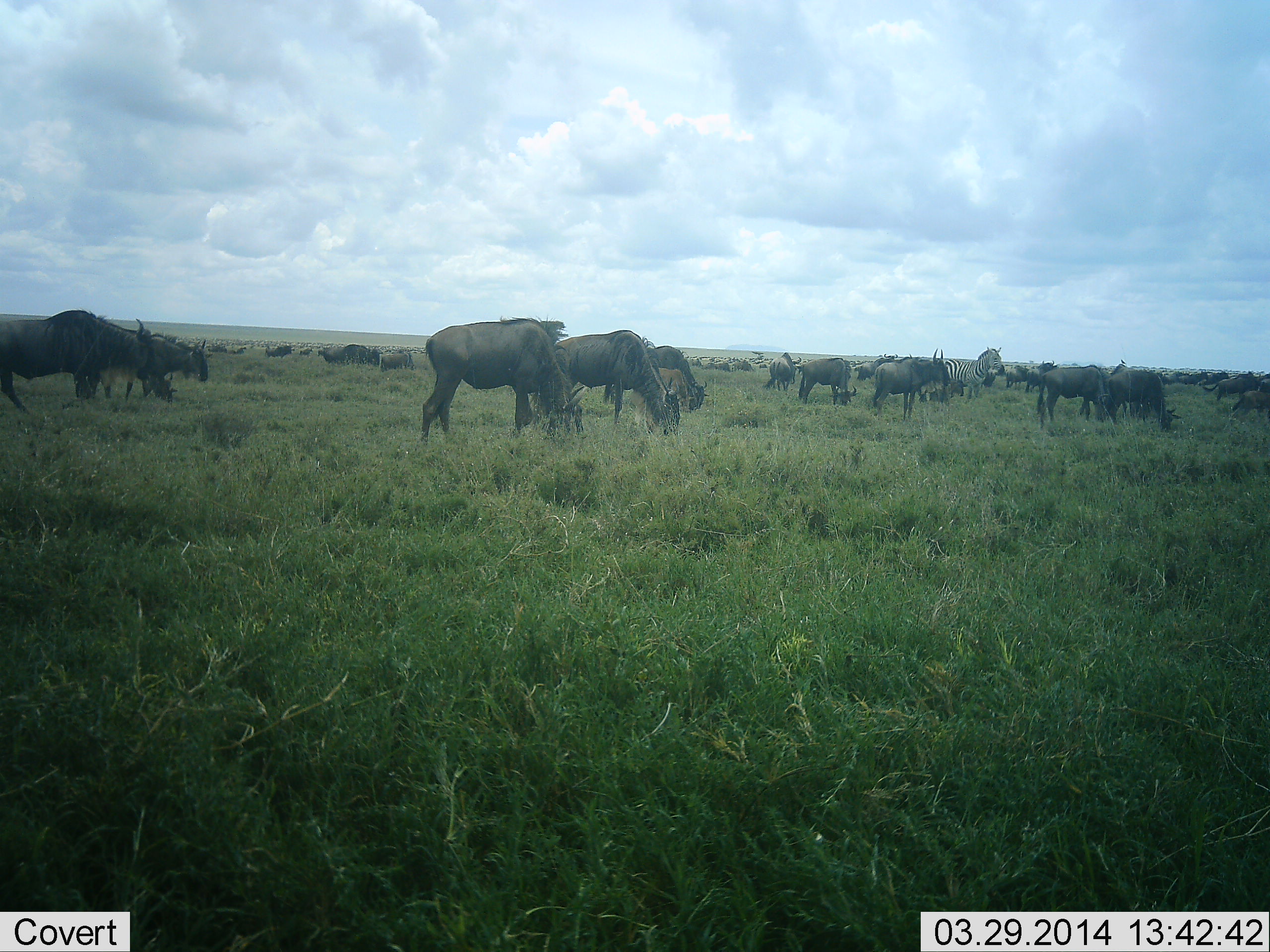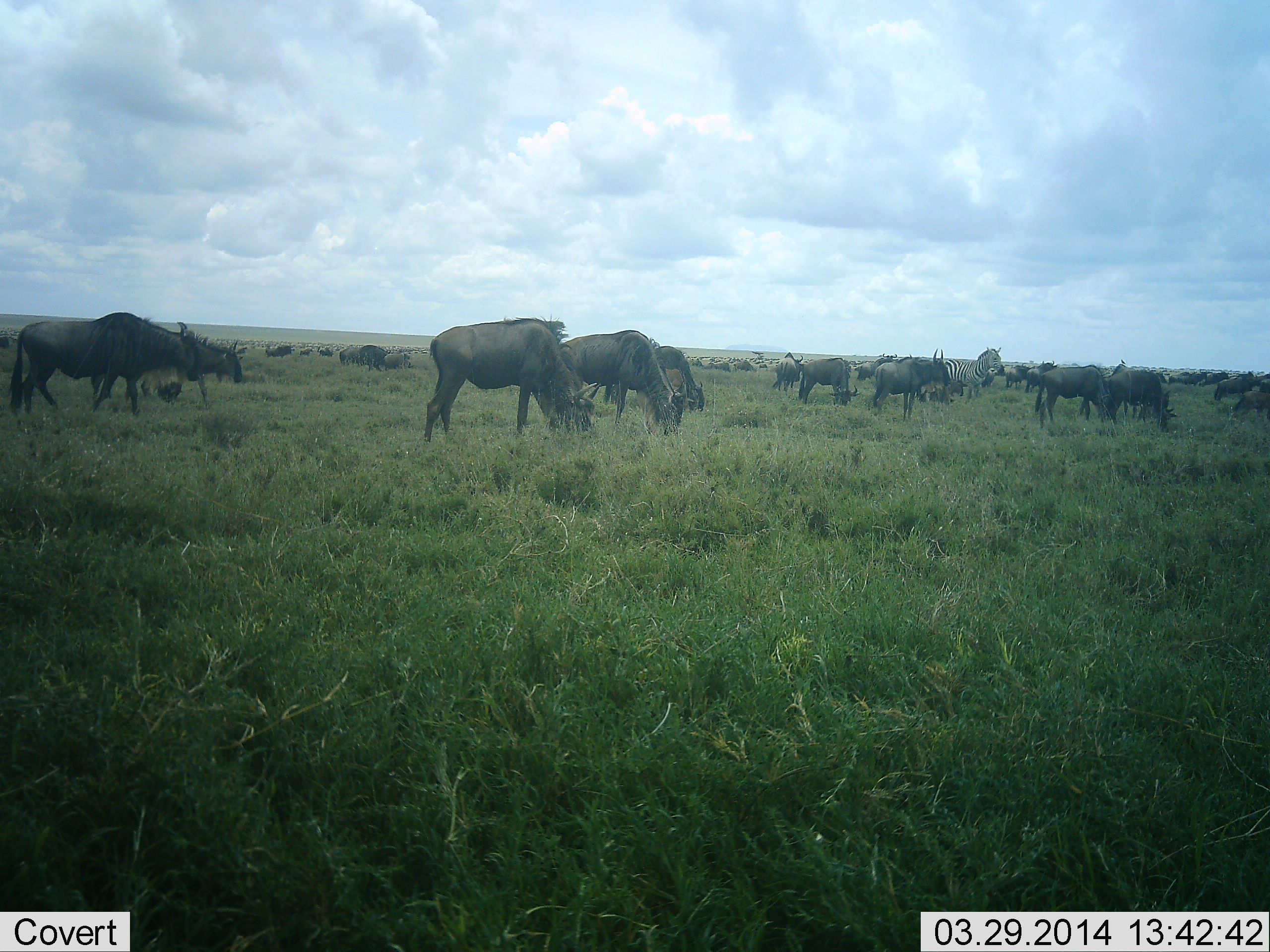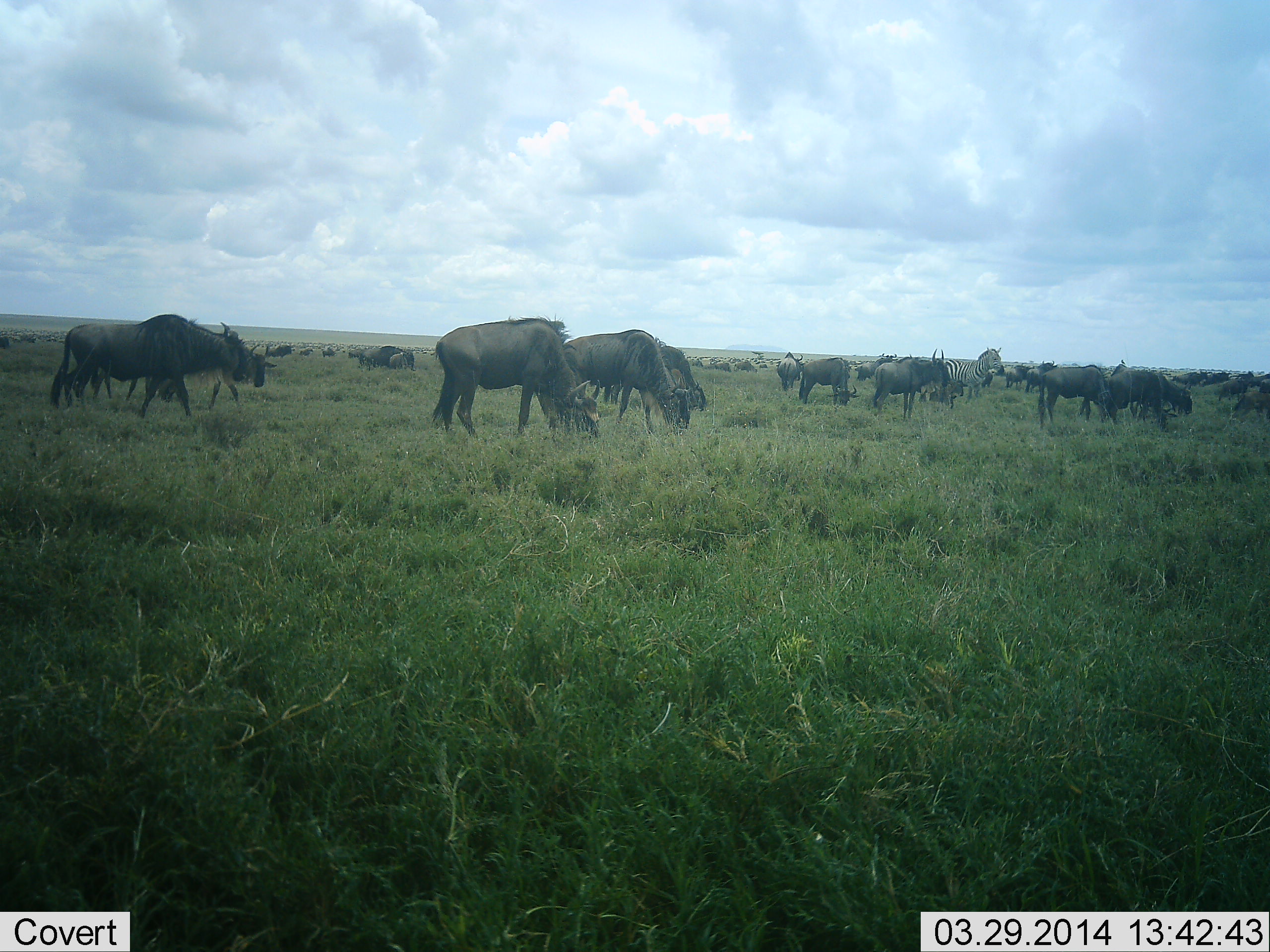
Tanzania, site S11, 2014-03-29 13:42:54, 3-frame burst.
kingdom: Animalia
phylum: Chordata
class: Mammalia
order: Artiodactyla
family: Bovidae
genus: Connochaetes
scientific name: Connochaetes taurinus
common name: blue wildebeest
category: wildebeest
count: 11-50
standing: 33%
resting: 0%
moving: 39%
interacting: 0%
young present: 0%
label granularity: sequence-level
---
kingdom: Animalia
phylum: Chordata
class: Mammalia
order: Perissodactyla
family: Equidae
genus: Equus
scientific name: Equus quagga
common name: plains zebra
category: zebra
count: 1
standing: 100%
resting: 0%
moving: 0%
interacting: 0%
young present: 0%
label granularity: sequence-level